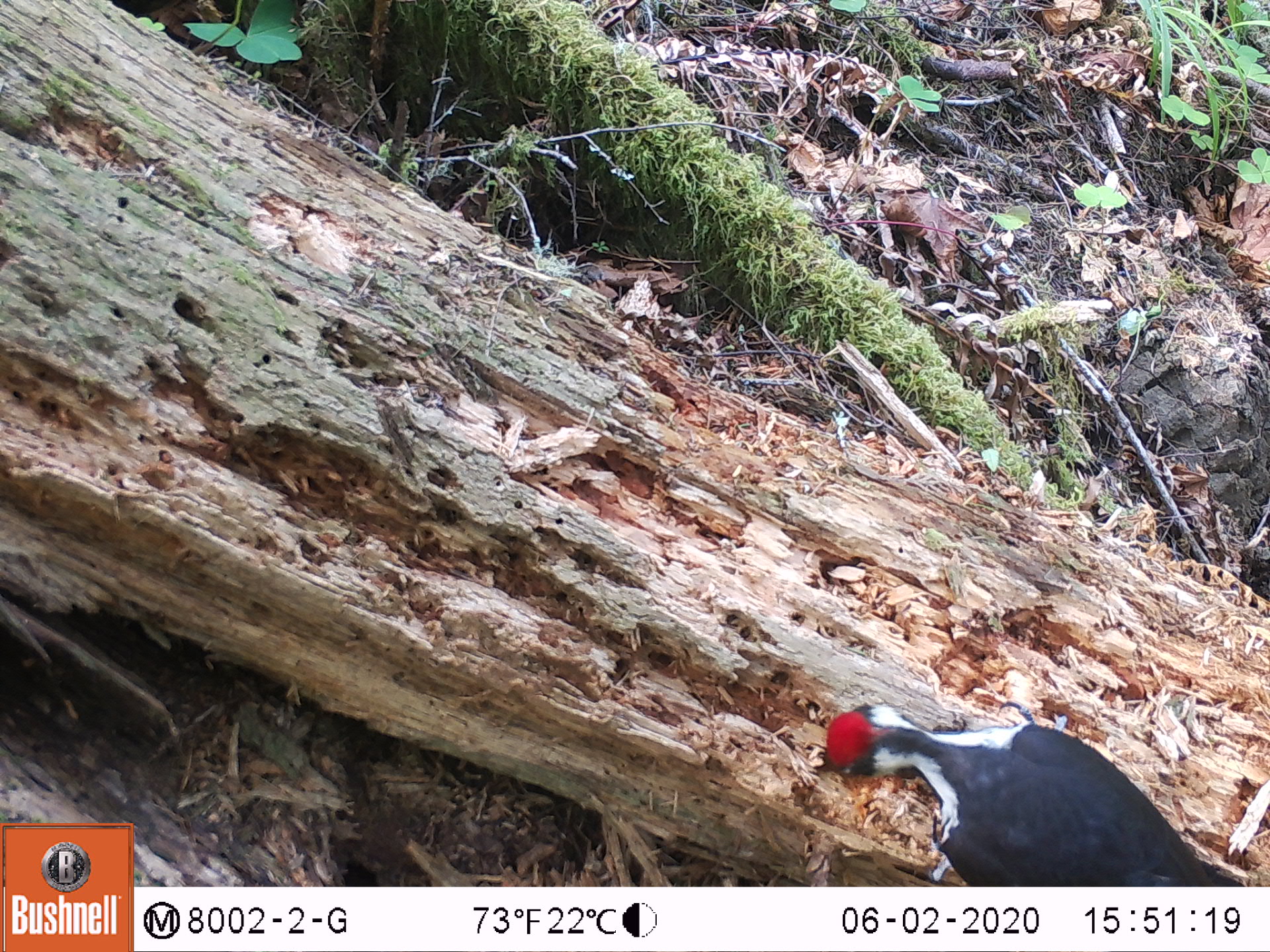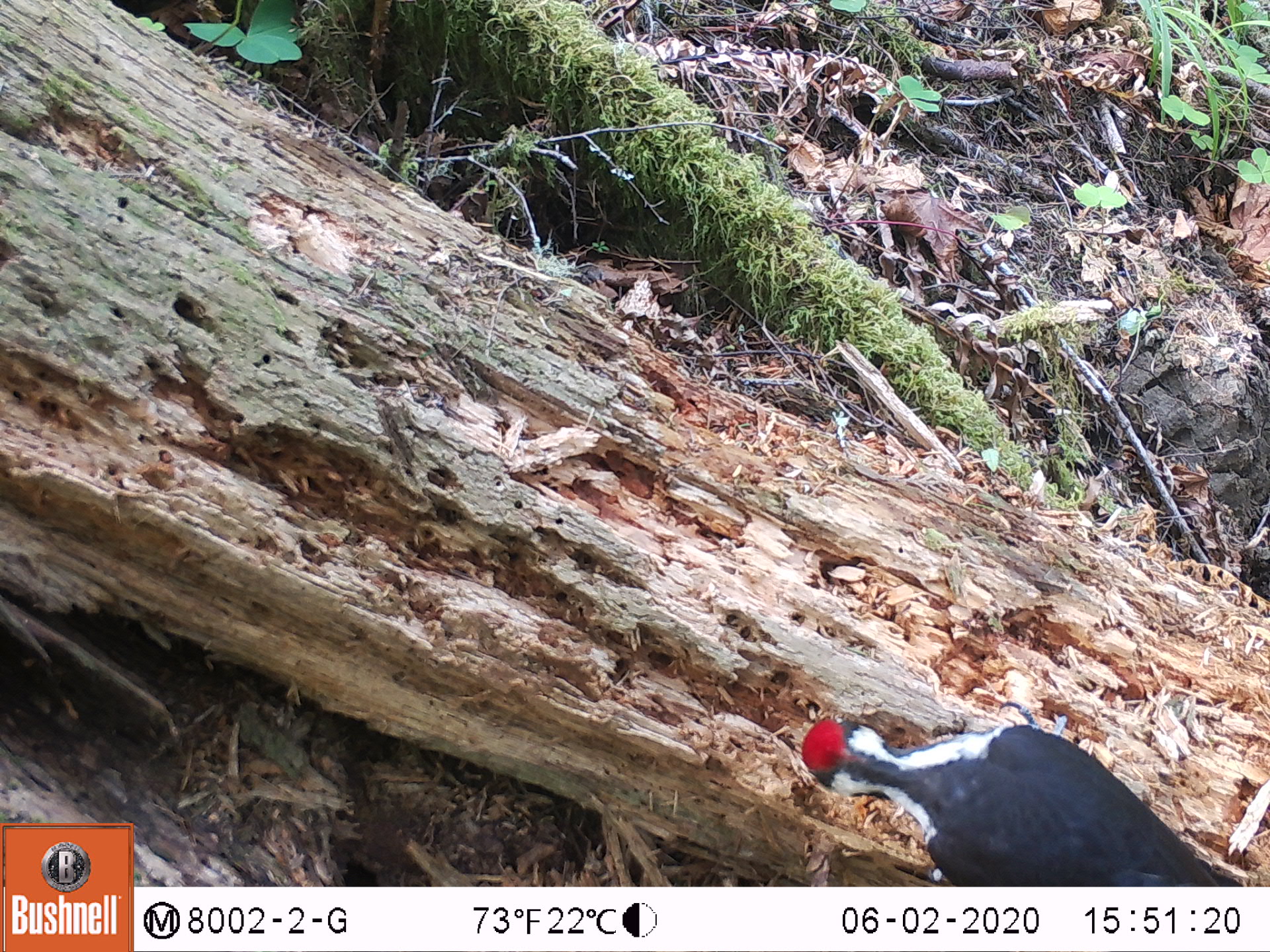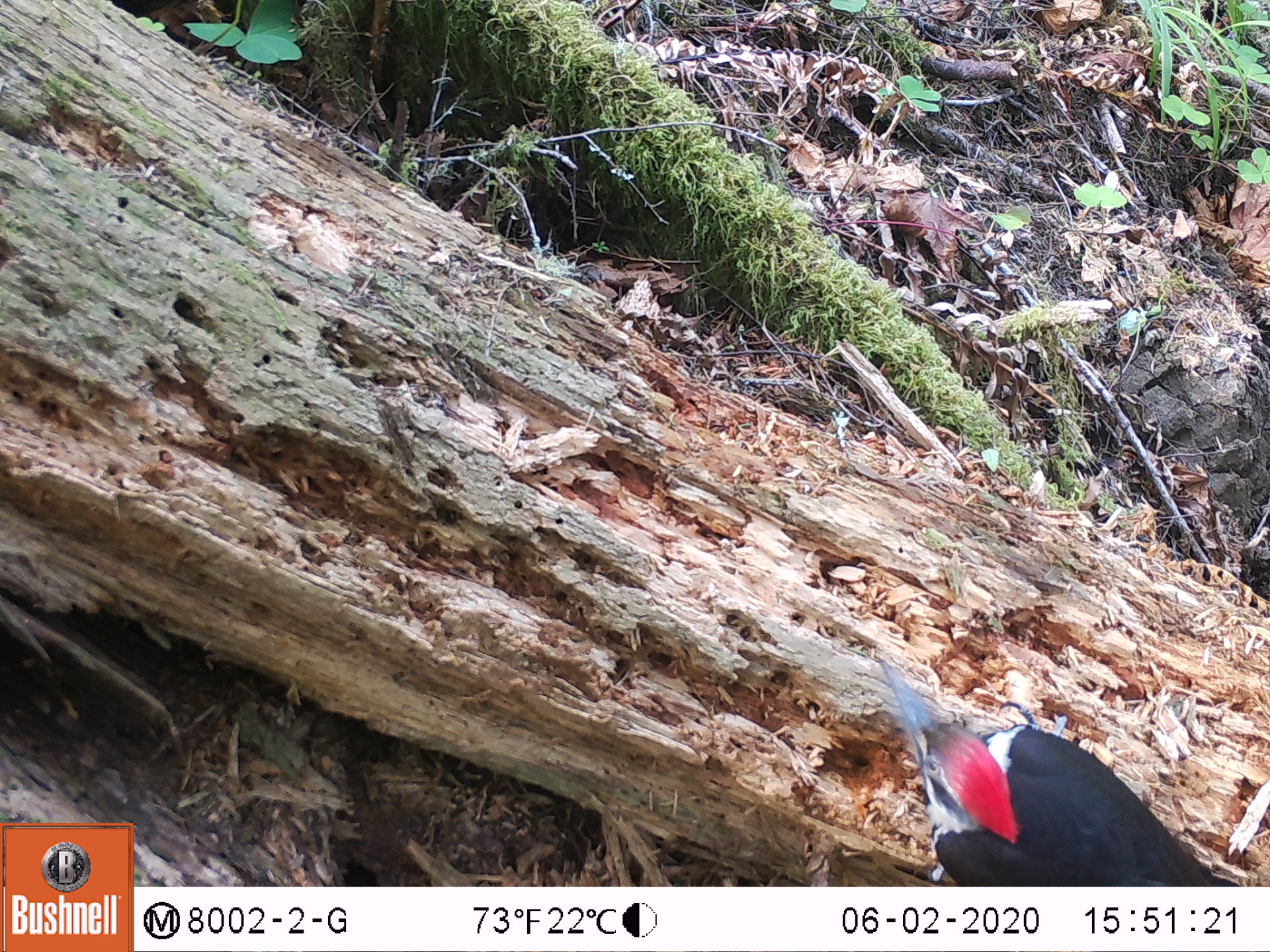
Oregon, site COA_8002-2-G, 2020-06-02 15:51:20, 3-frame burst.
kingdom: Animalia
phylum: Chordata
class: Aves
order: Piciformes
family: Picidae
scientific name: Picidae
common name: woodpeckers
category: picidae family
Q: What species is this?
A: Picidae family (woodpeckers) (Picidae).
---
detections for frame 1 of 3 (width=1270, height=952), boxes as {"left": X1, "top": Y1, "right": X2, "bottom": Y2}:
picidae family: {"left": 814, "top": 693, "right": 1213, "bottom": 882}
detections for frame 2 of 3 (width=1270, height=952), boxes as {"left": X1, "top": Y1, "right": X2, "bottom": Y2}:
picidae family: {"left": 803, "top": 698, "right": 1224, "bottom": 880}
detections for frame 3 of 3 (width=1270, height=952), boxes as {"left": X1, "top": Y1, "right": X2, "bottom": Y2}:
picidae family: {"left": 875, "top": 668, "right": 1224, "bottom": 882}